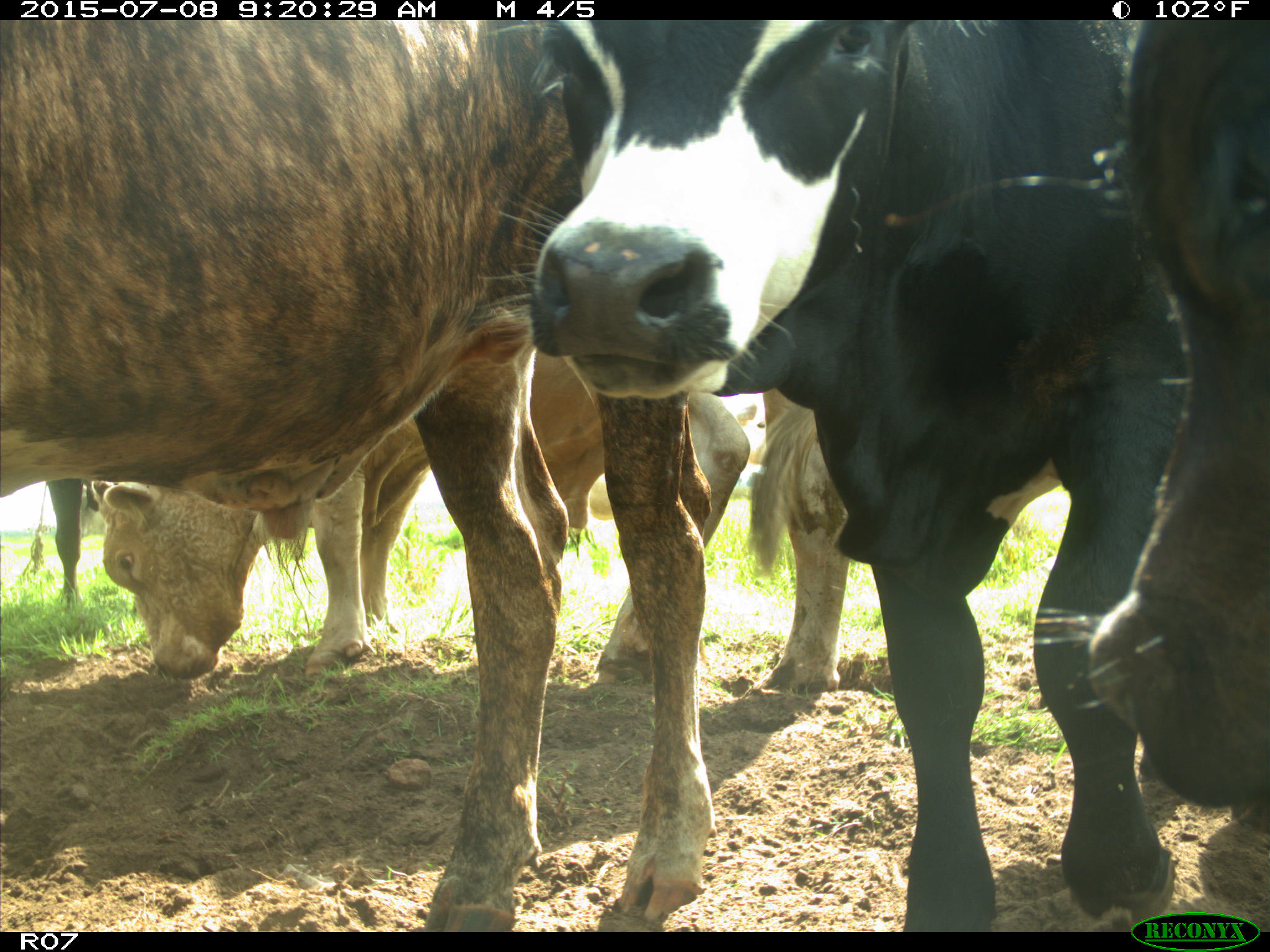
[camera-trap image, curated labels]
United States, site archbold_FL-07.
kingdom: Animalia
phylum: Chordata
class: Mammalia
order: Artiodactyla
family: Bovidae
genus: Bos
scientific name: Bos taurus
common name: domestic cow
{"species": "Bos taurus (domestic cow)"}